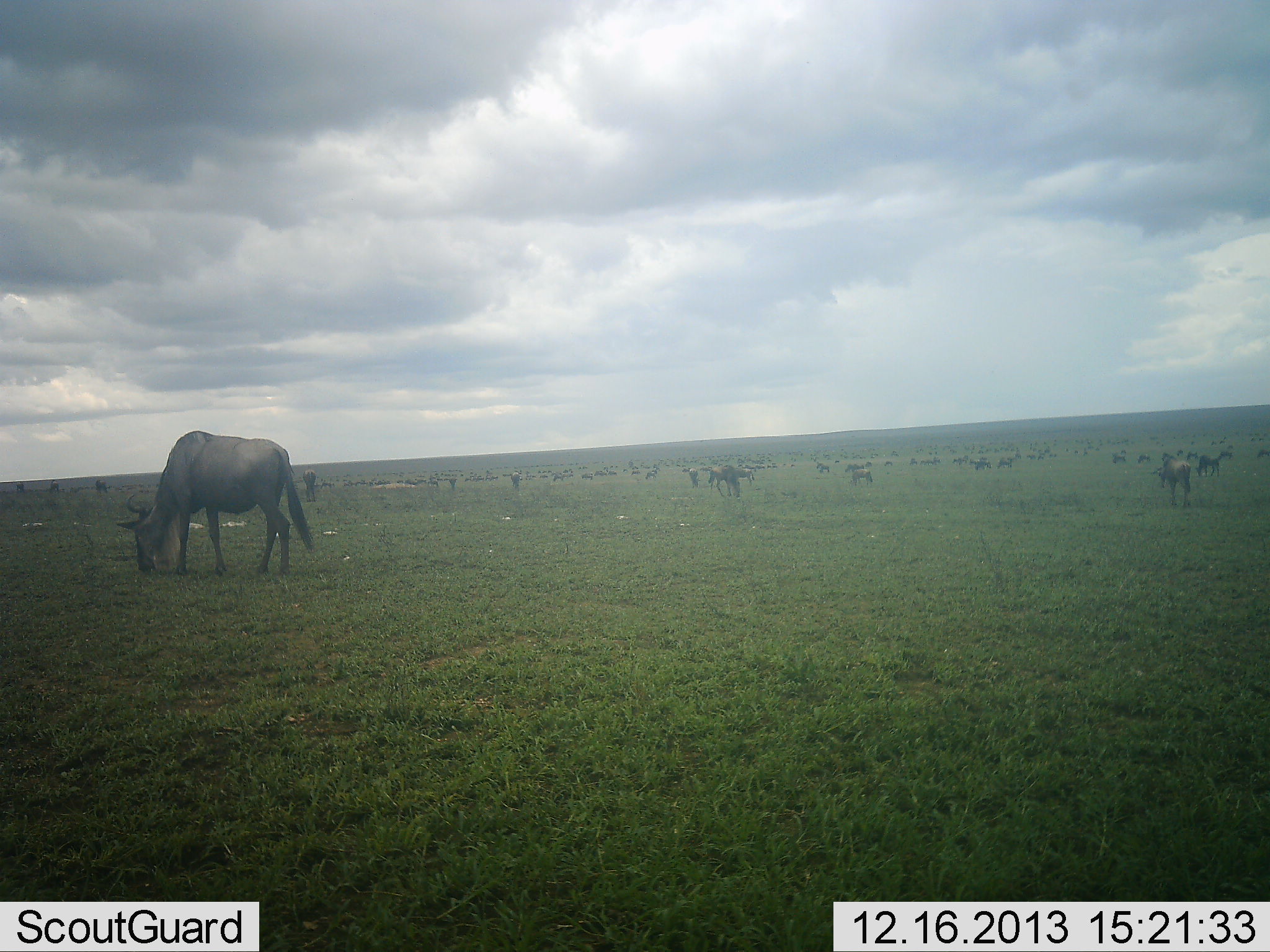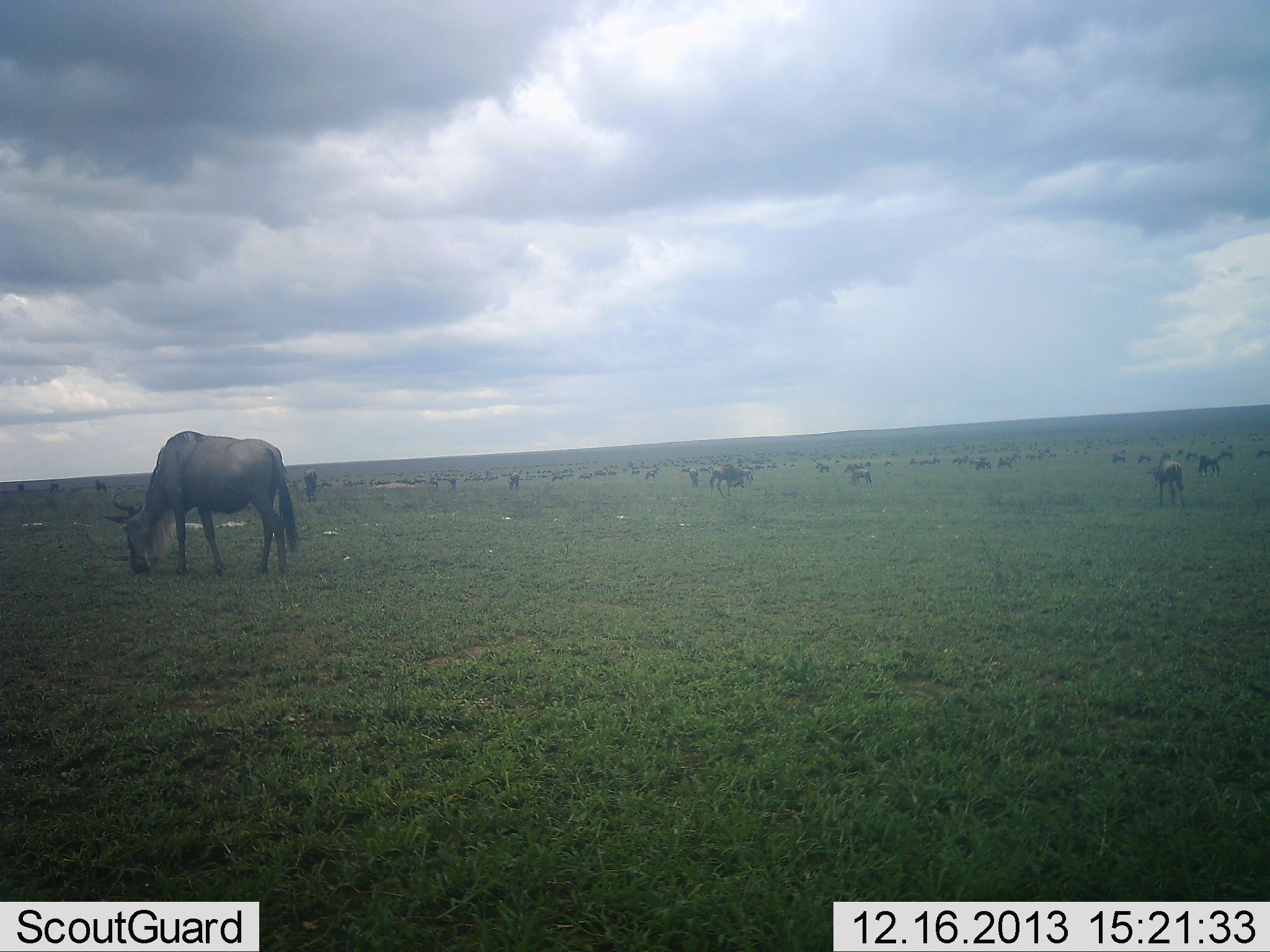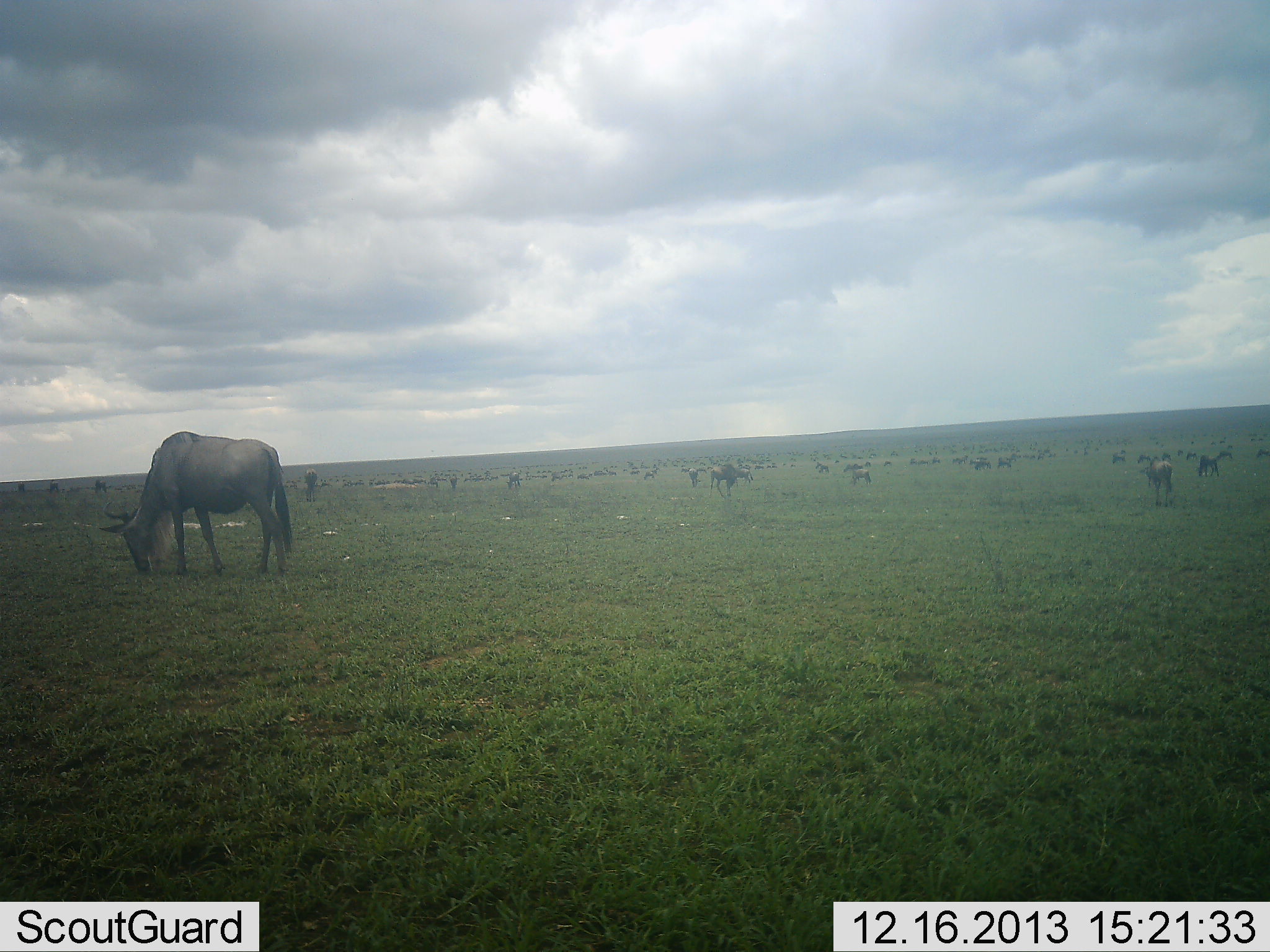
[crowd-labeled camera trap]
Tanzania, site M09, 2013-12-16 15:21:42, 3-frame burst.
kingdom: Animalia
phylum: Chordata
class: Mammalia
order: Artiodactyla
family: Bovidae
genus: Connochaetes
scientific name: Connochaetes taurinus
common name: blue wildebeest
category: wildebeest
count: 11-50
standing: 60%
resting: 10%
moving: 20%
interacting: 0%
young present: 0%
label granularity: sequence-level